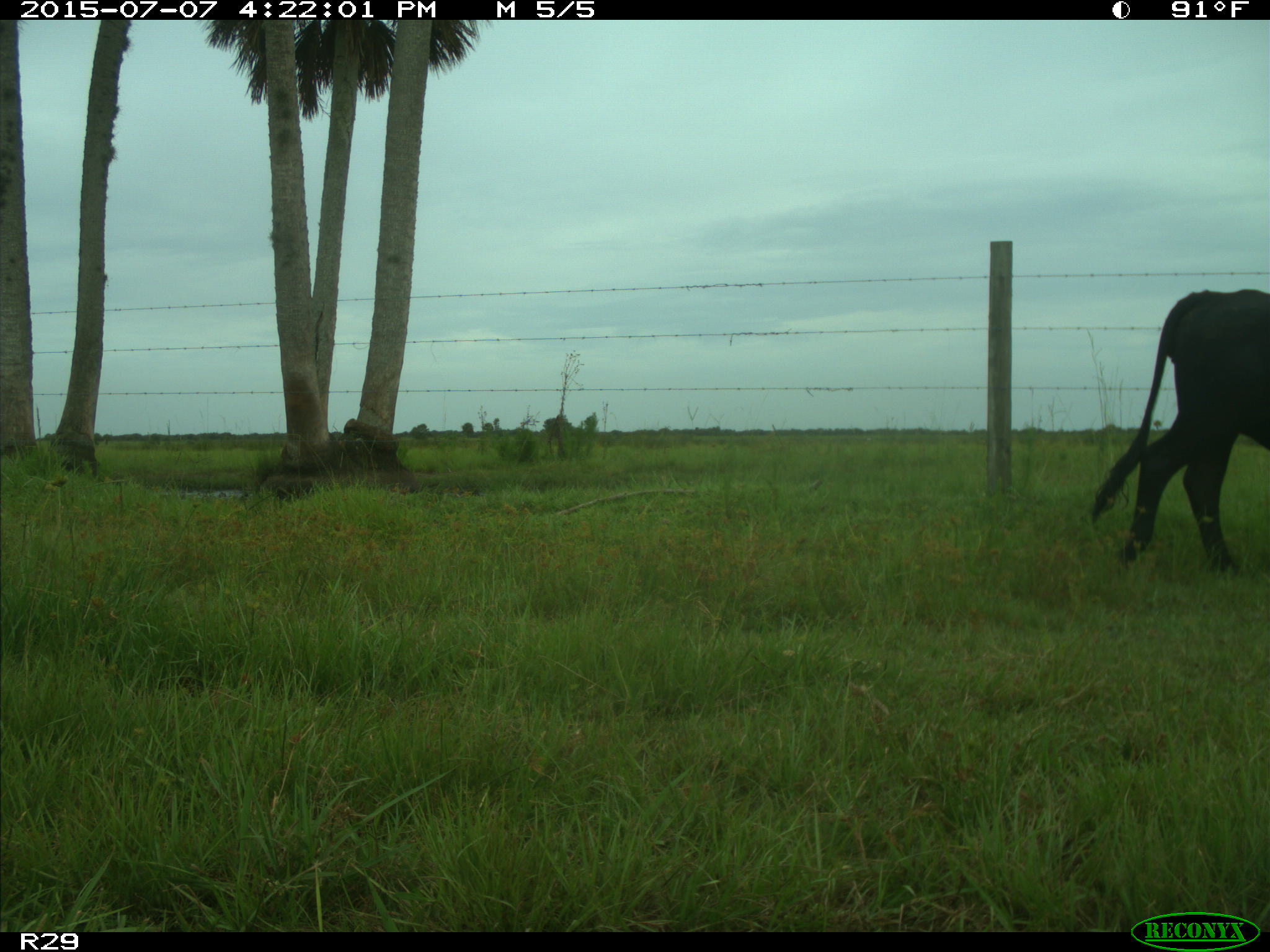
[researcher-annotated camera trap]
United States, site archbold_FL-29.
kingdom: Animalia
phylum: Chordata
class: Mammalia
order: Artiodactyla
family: Bovidae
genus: Bos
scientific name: Bos taurus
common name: domestic cow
Bos taurus (domestic cow).